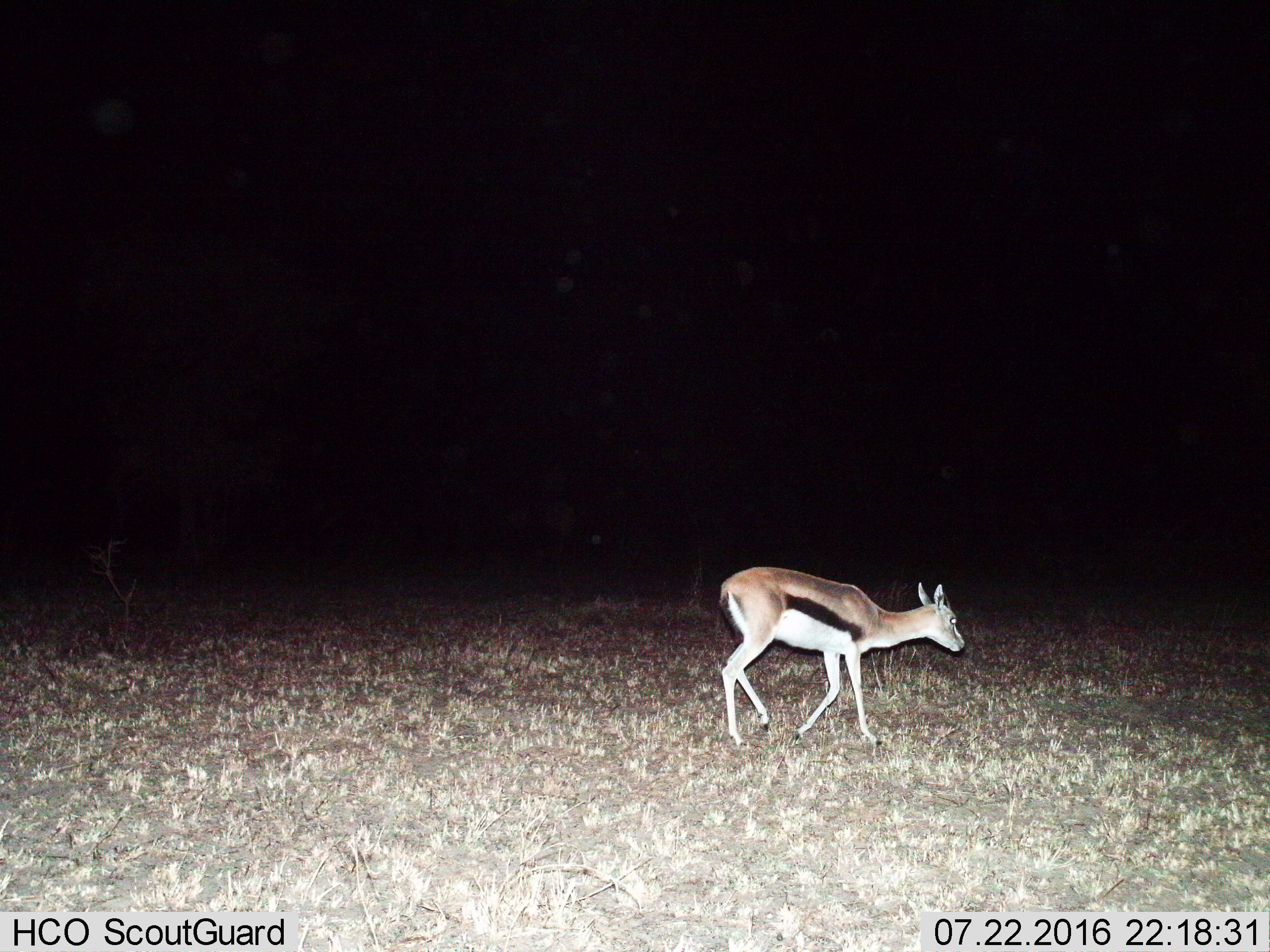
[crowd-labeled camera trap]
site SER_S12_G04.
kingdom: Animalia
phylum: Chordata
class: Mammalia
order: Artiodactyla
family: Bovidae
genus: Eudorcas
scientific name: Eudorcas thomsonii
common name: thomson's gazelle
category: gazellethomsons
Gazellethomsons (thomson's gazelle) (Eudorcas thomsonii), count 1. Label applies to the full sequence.